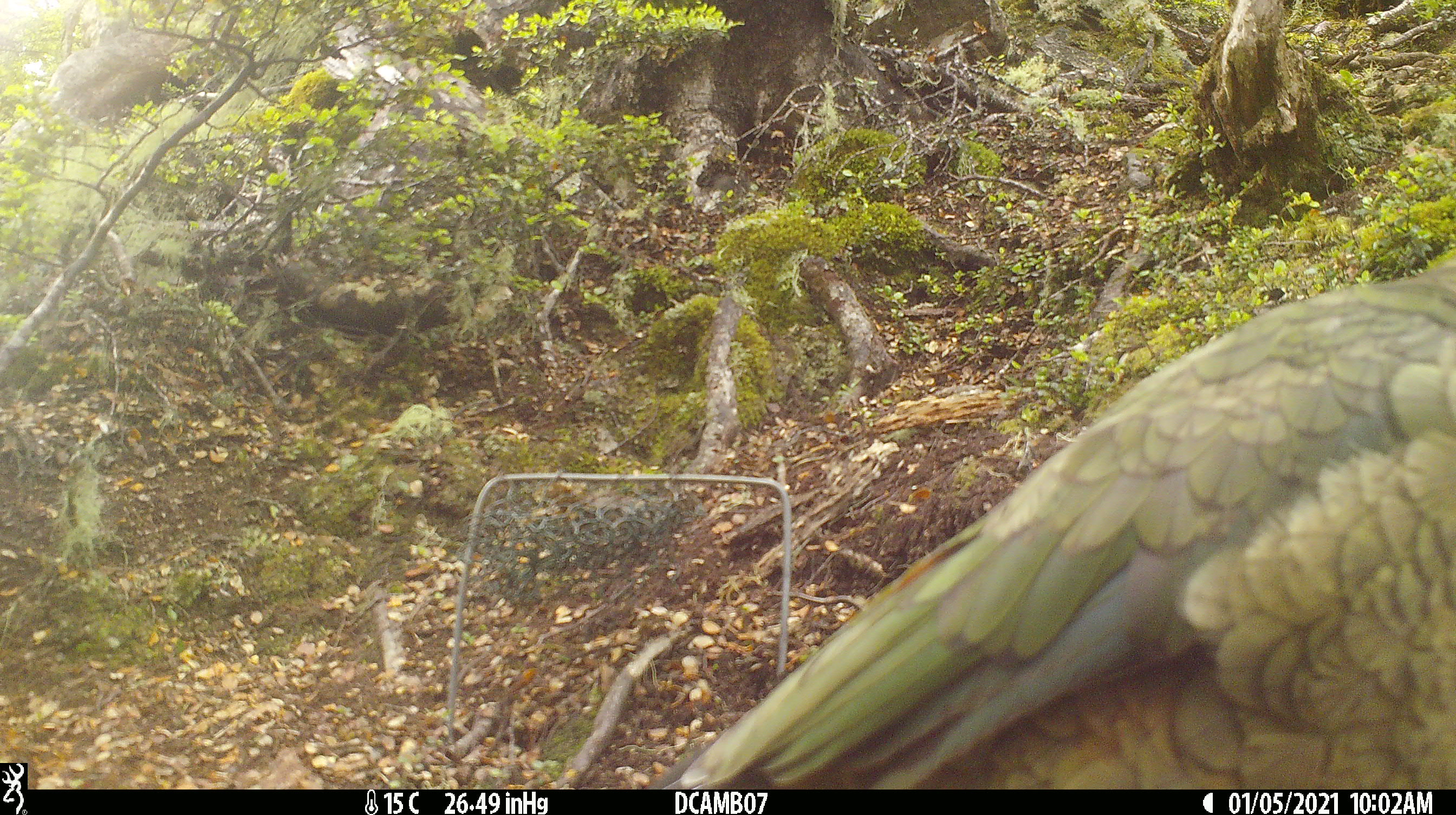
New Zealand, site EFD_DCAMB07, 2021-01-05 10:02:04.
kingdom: Animalia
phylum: Chordata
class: Aves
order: Psittaciformes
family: Strigopidae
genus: Nestor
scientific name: Nestor notabilis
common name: kea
Kea (Nestor notabilis).